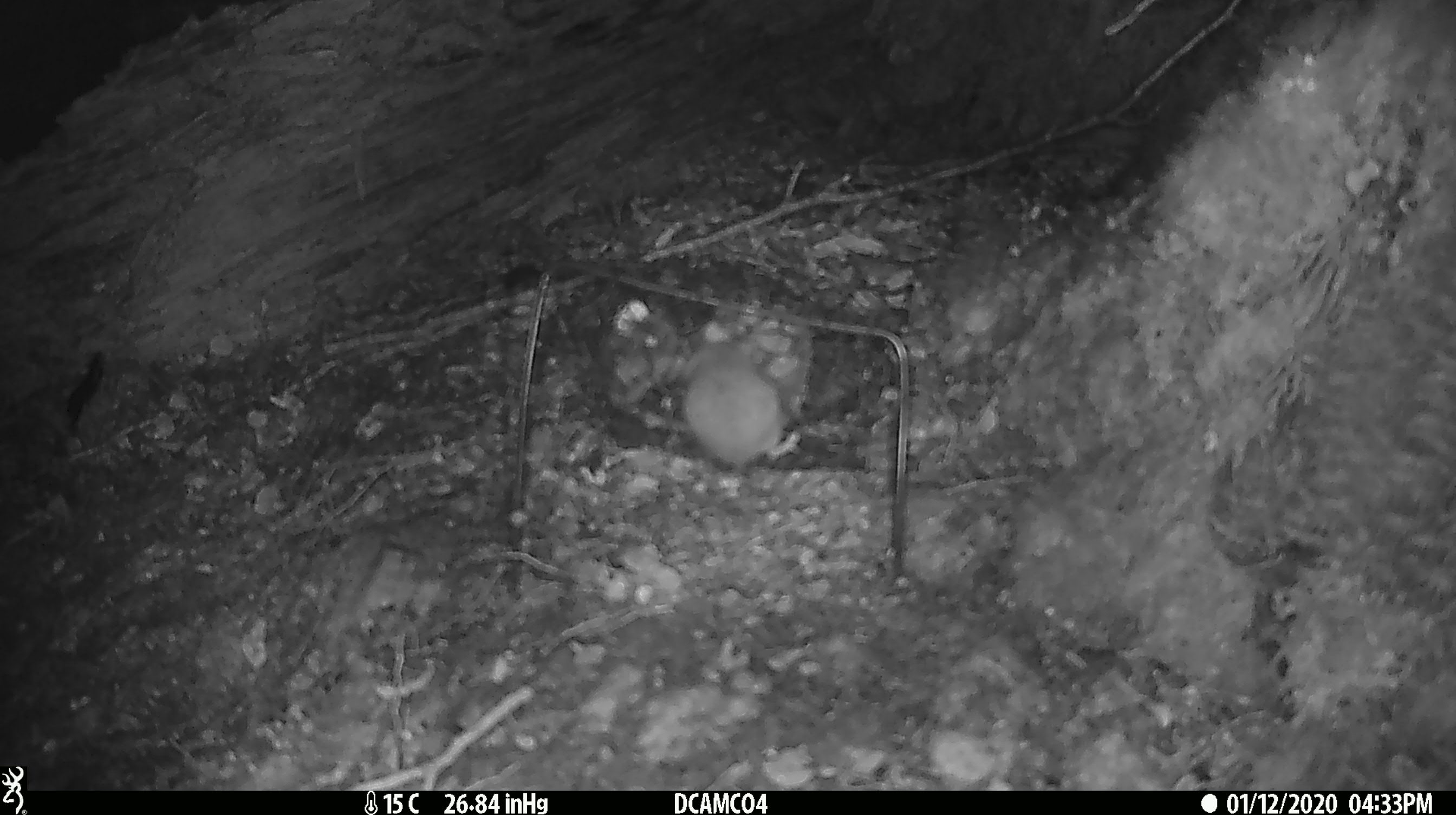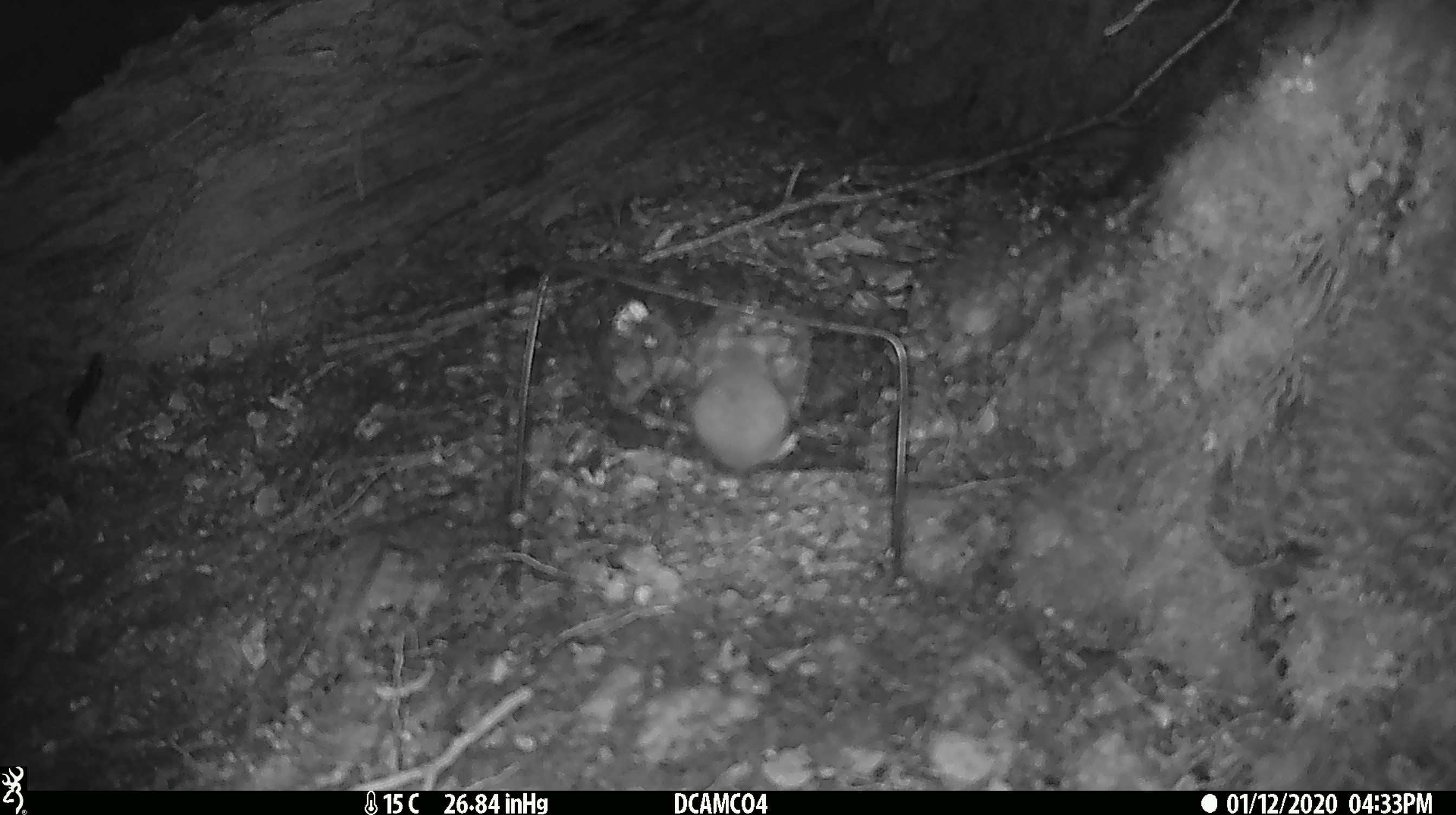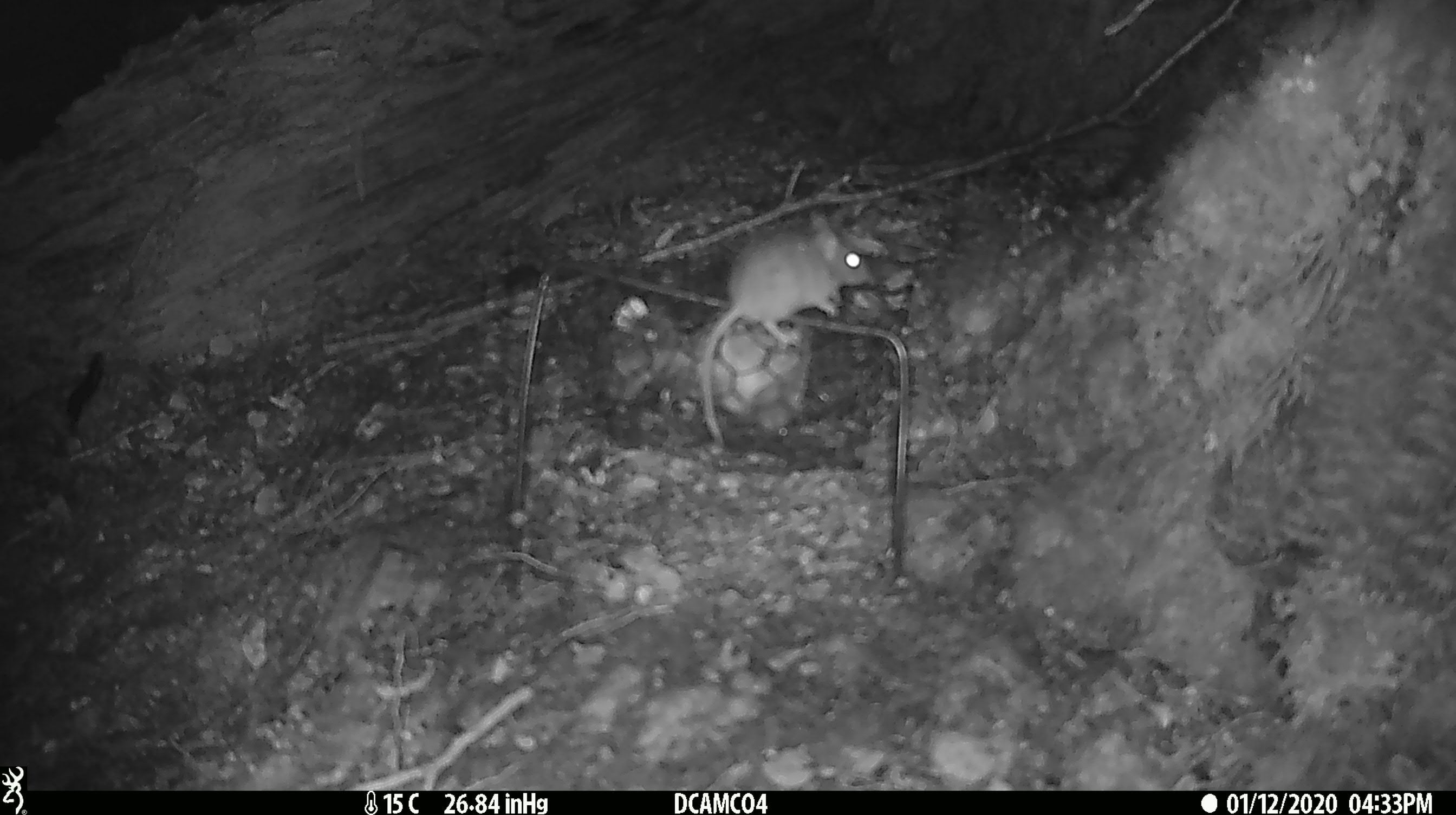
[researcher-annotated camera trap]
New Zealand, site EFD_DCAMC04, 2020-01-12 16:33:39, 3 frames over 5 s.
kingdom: Animalia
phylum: Chordata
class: Mammalia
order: Rodentia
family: Muridae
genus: Mus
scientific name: Mus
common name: mouse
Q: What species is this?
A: Mouse (Mus).